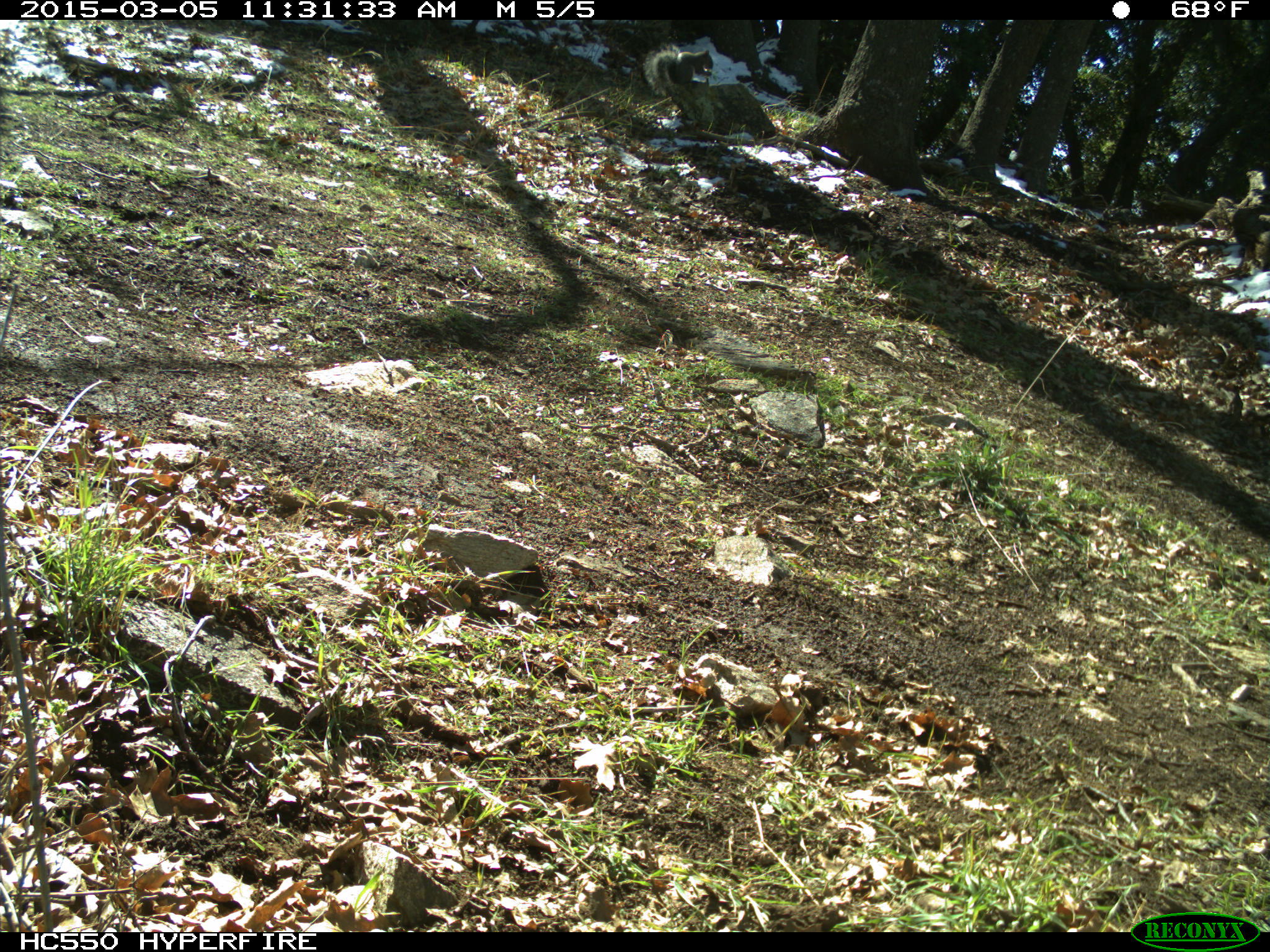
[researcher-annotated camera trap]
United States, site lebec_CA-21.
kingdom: Animalia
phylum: Chordata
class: Mammalia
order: Rodentia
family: Sciuridae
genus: Sciurus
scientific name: Sciurus carolinensis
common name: eastern gray squirrel